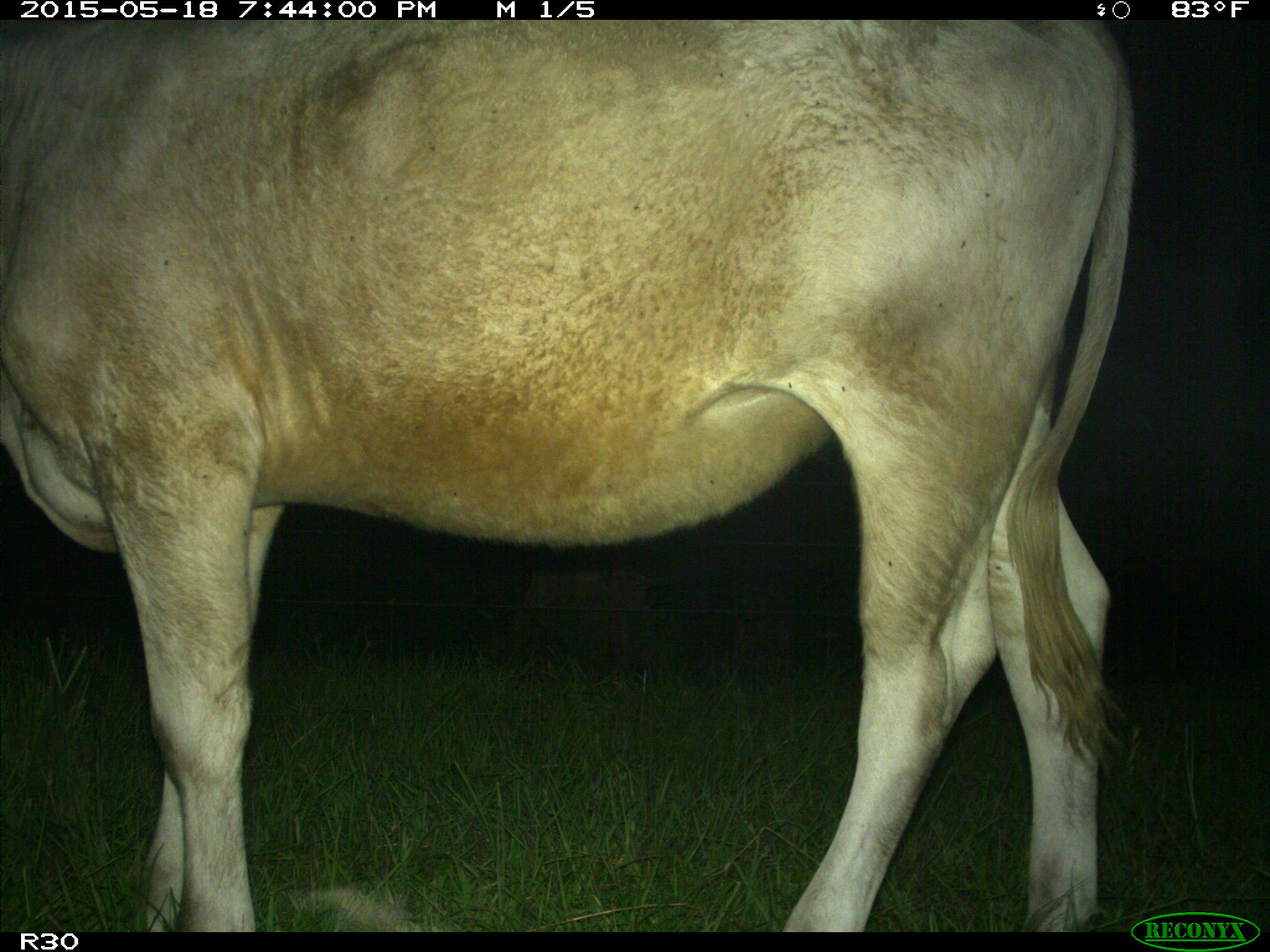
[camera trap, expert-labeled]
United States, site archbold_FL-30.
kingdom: Animalia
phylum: Chordata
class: Mammalia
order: Artiodactyla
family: Bovidae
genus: Bos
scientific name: Bos taurus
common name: domestic cow